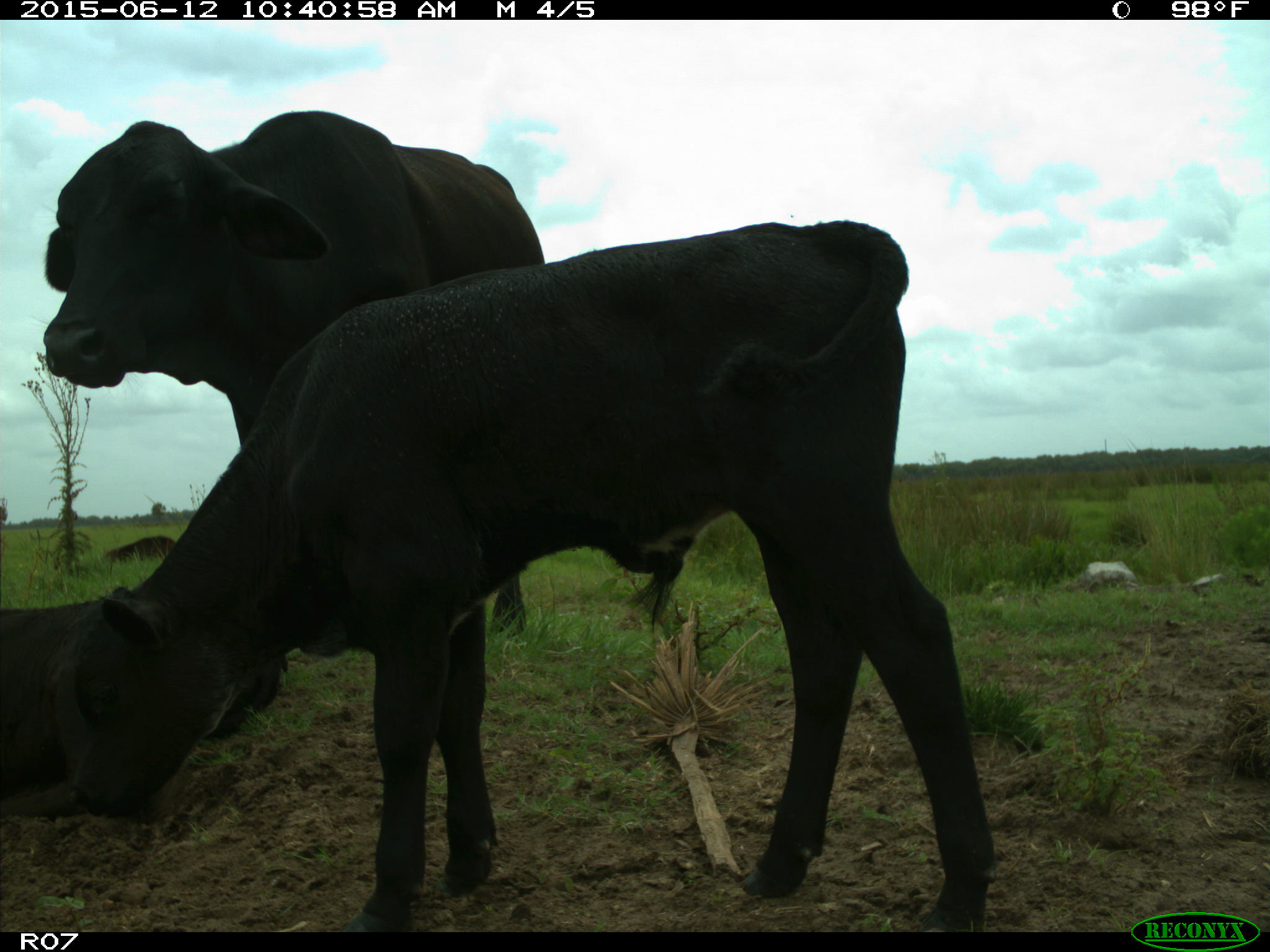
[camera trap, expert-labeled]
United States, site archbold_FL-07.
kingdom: Animalia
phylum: Chordata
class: Mammalia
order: Artiodactyla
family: Bovidae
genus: Bos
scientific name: Bos taurus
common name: domestic cow